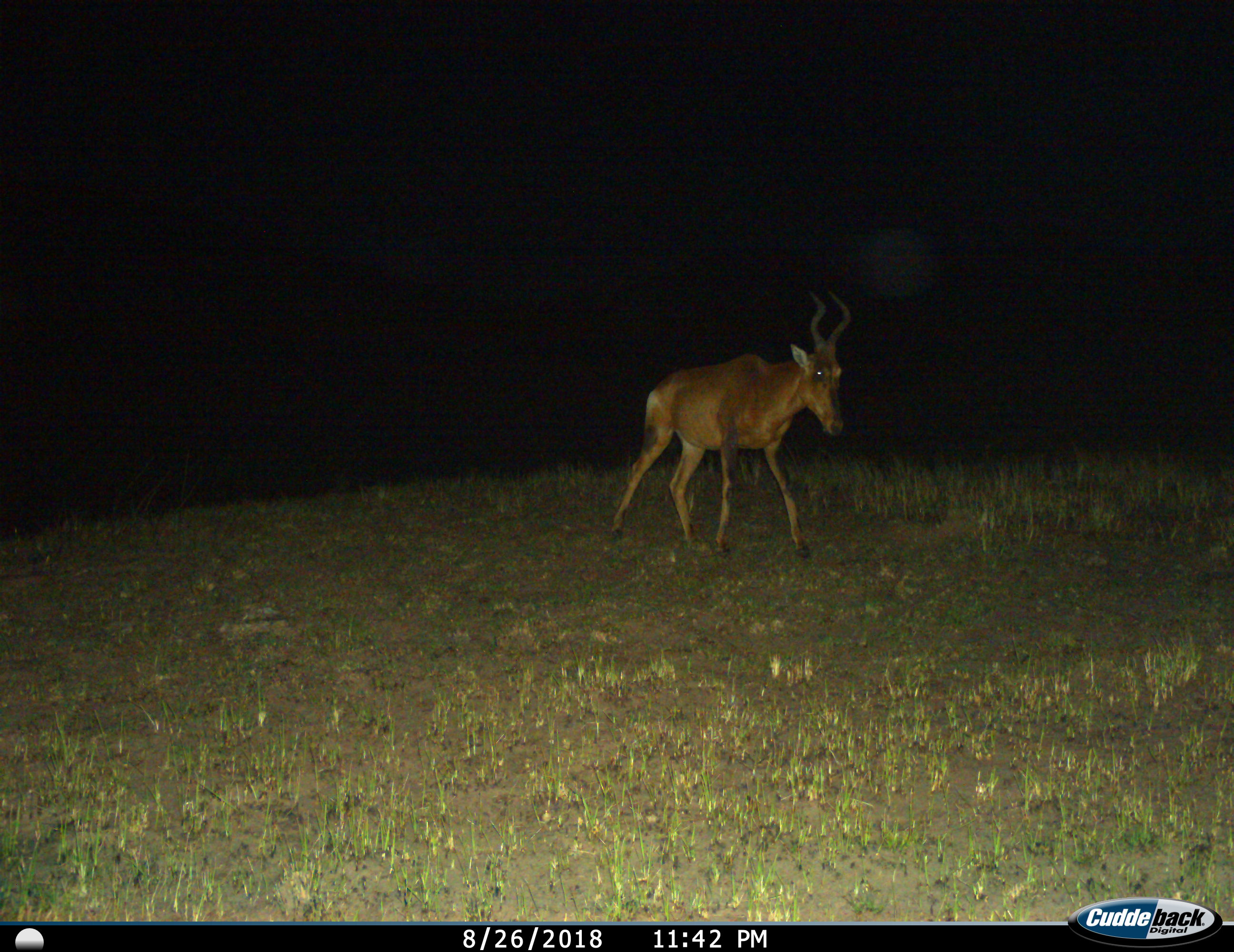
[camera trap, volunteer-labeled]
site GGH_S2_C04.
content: unidentified animal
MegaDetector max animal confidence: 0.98